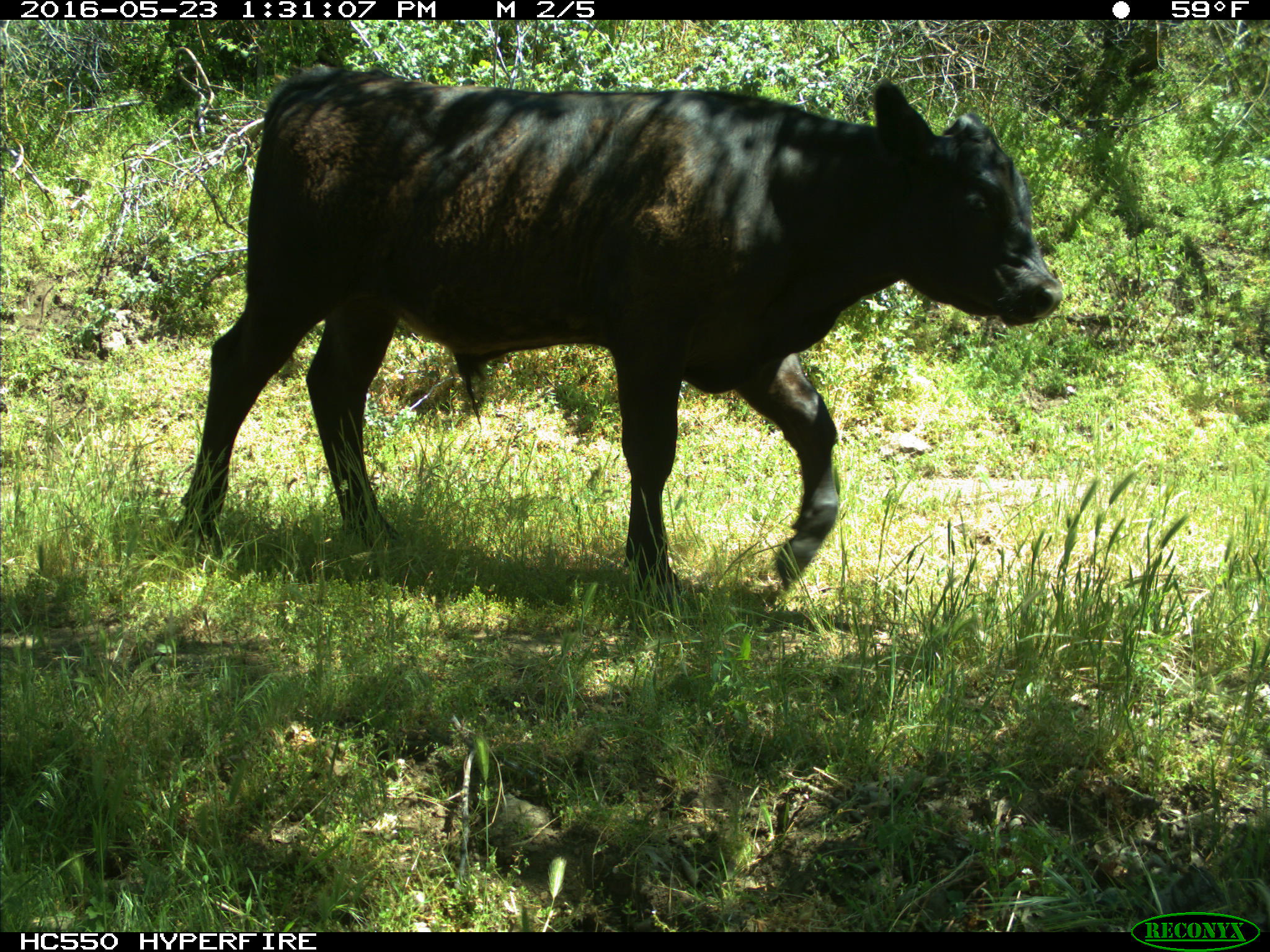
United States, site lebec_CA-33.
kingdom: Animalia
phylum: Chordata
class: Mammalia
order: Artiodactyla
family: Bovidae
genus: Bos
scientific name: Bos taurus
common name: domestic cow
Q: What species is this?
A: Bos taurus (domestic cow).